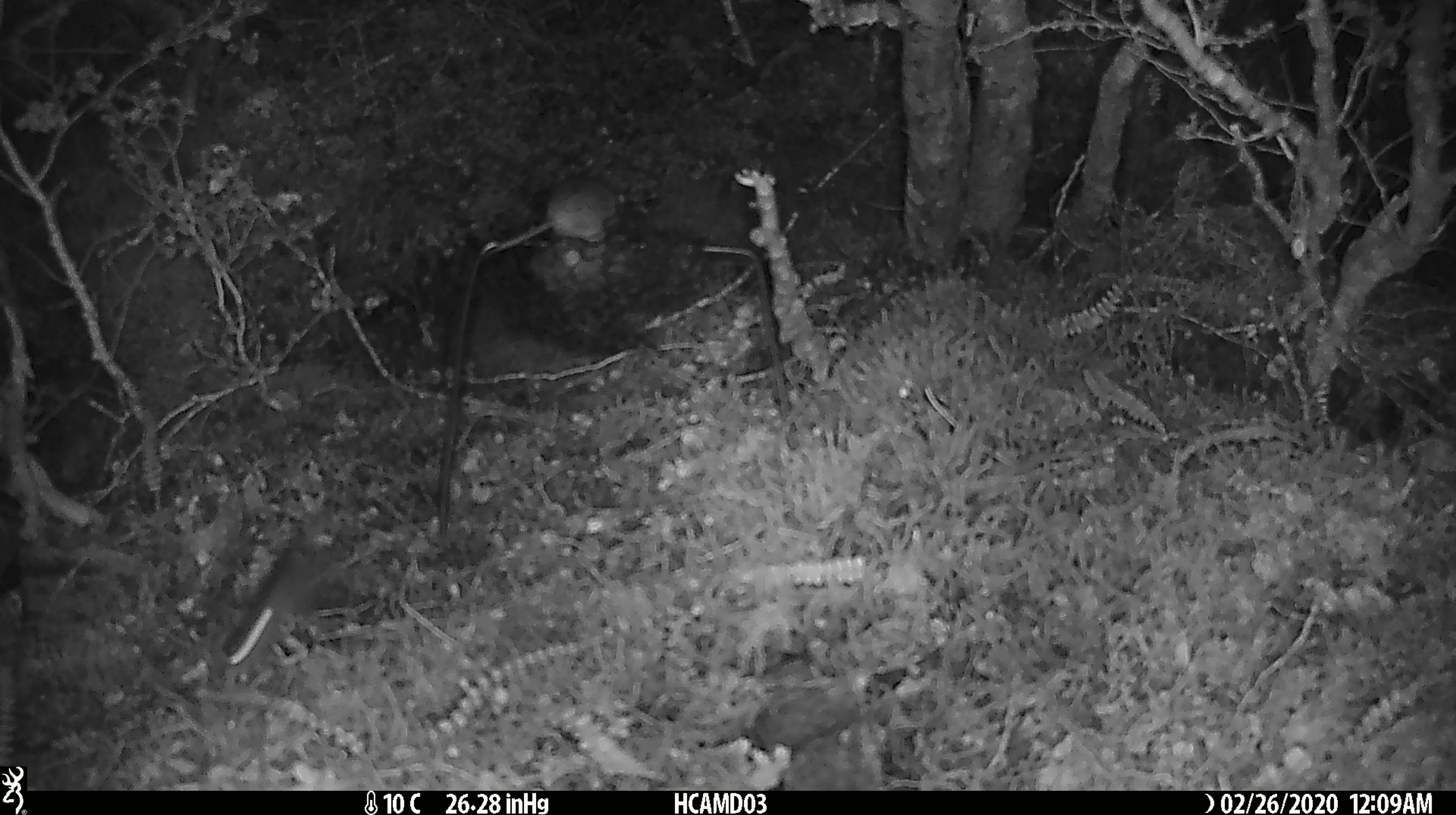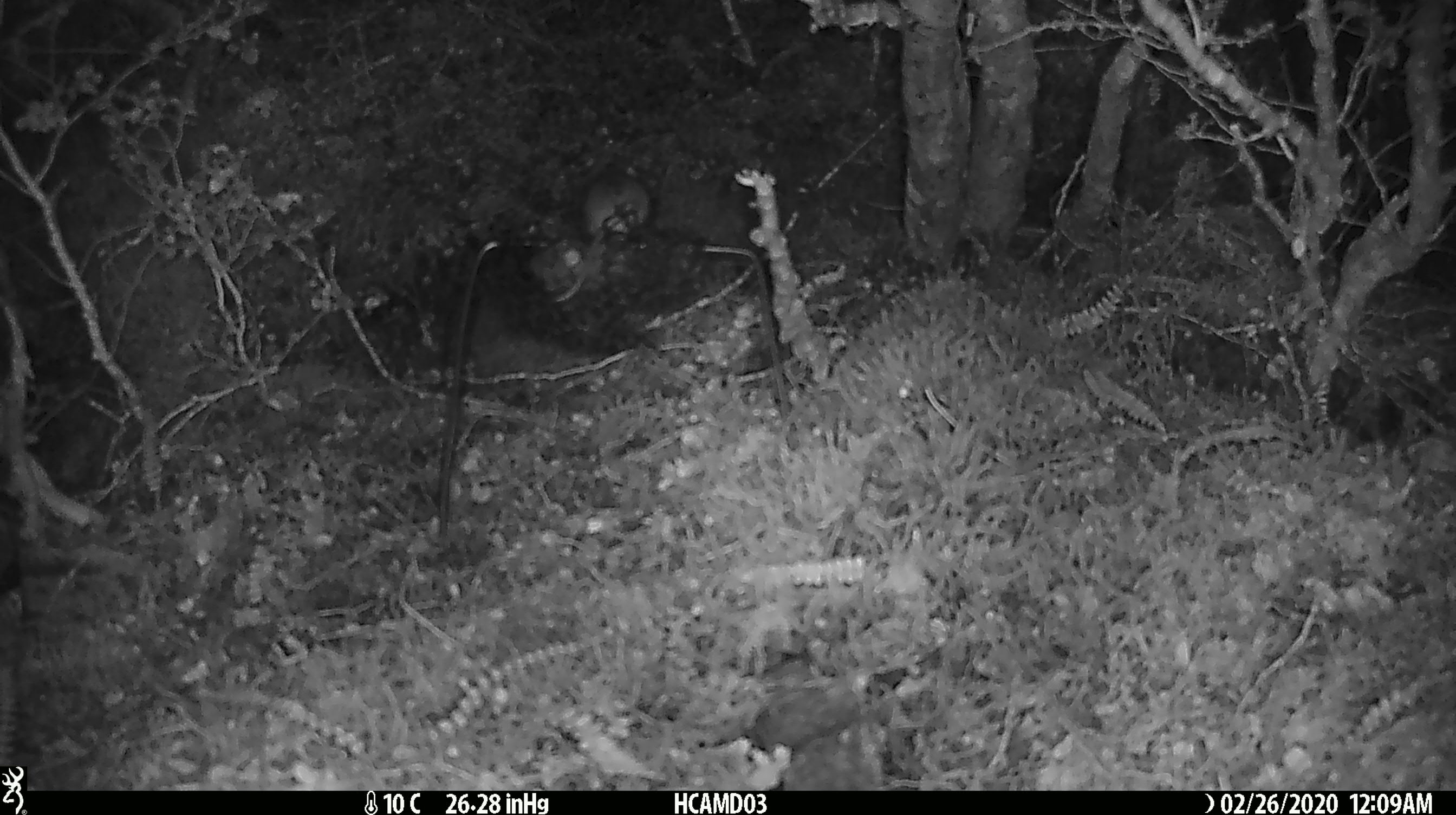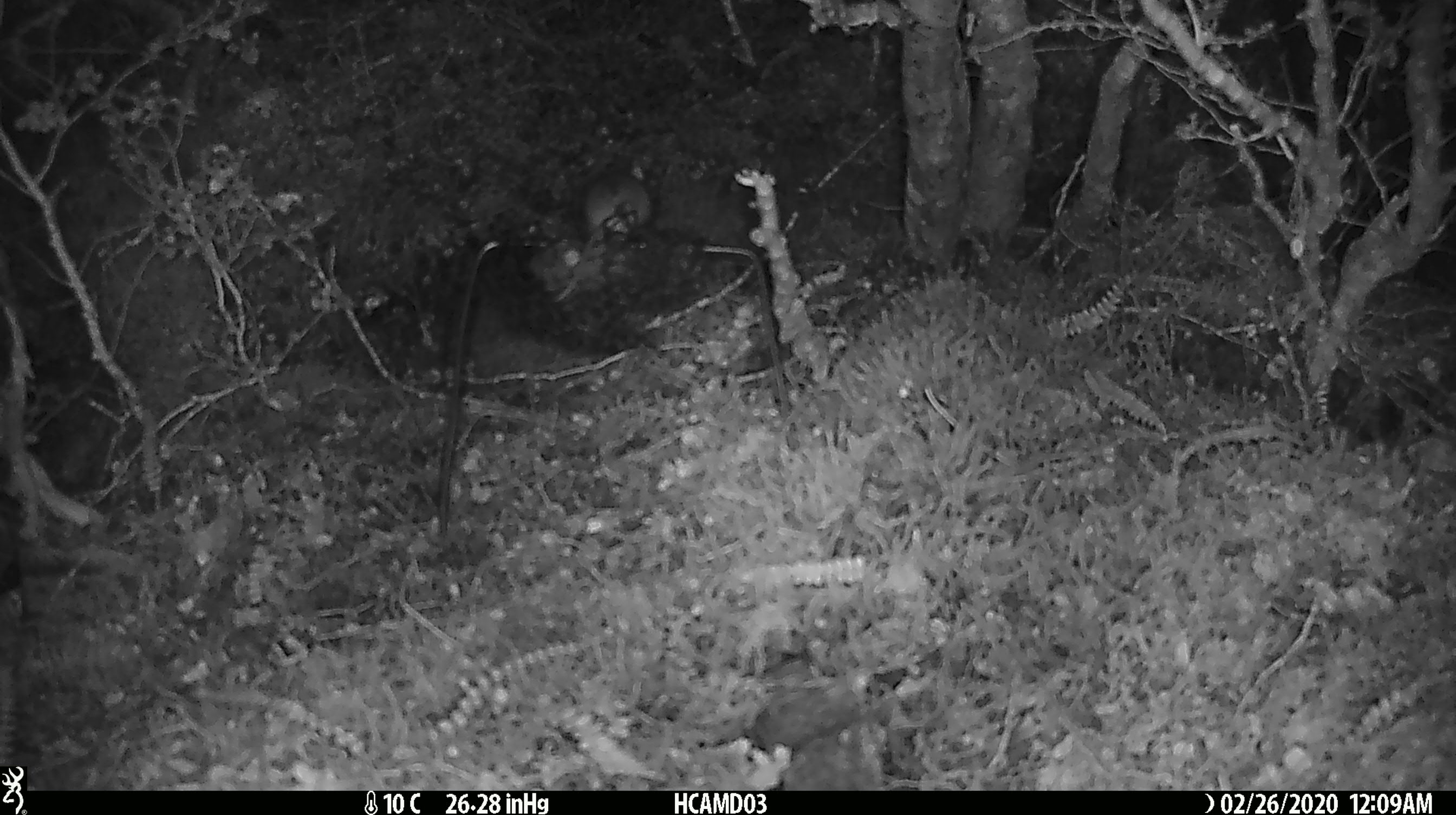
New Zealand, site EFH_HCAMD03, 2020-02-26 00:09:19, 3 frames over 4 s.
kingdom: Animalia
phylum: Chordata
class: Mammalia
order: Rodentia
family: Muridae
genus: Mus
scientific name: Mus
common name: mouse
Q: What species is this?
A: Mouse (Mus).